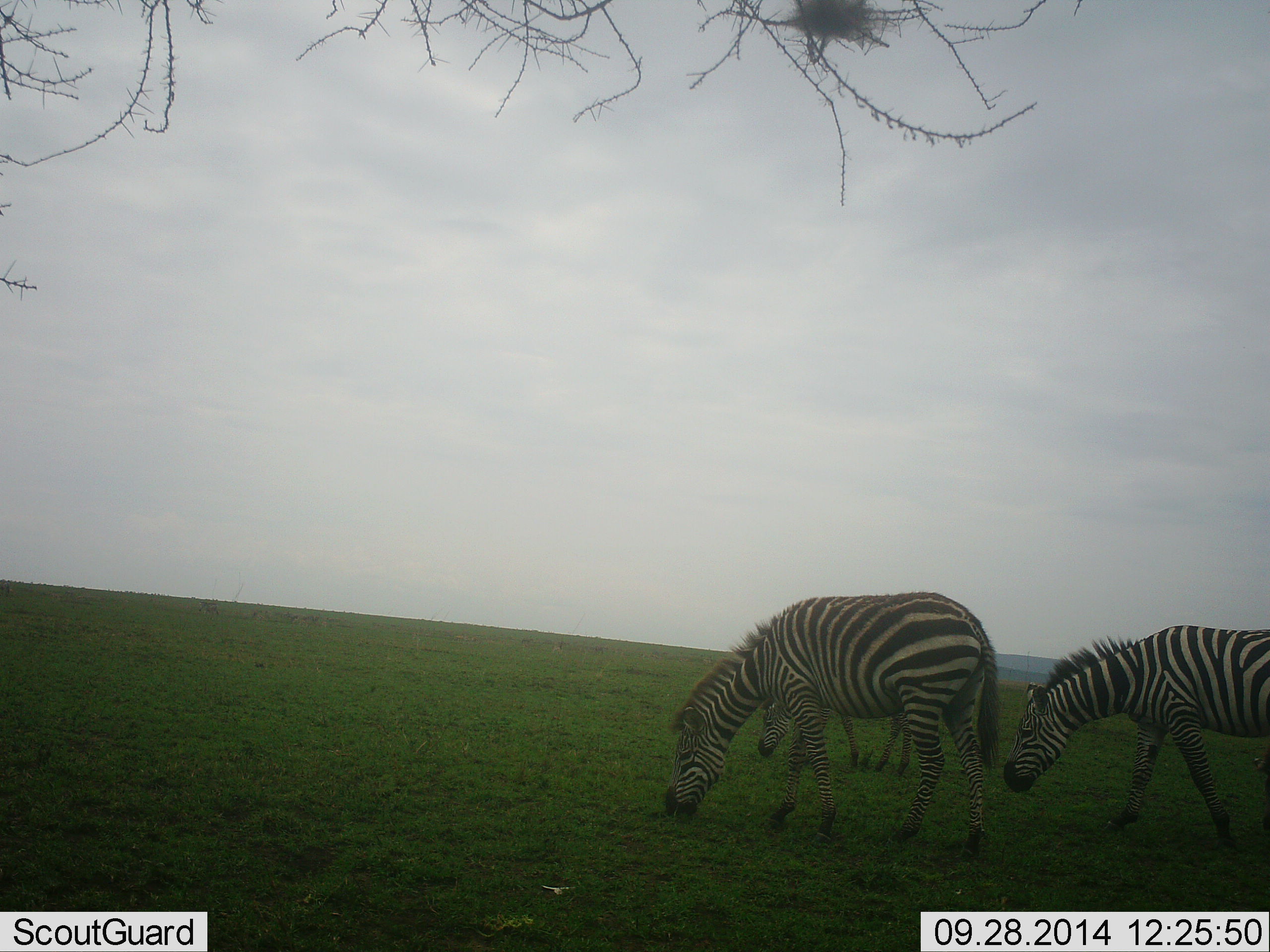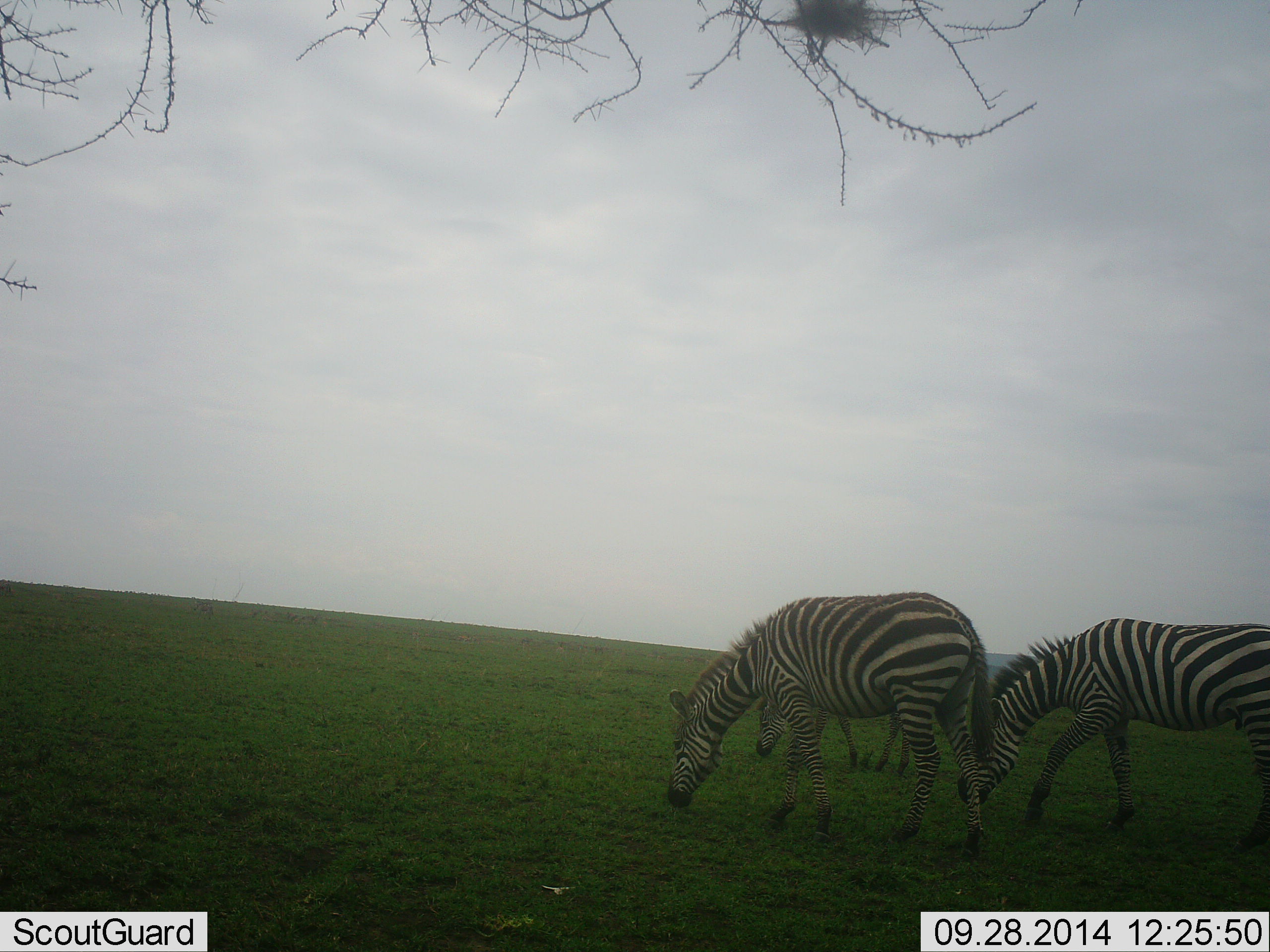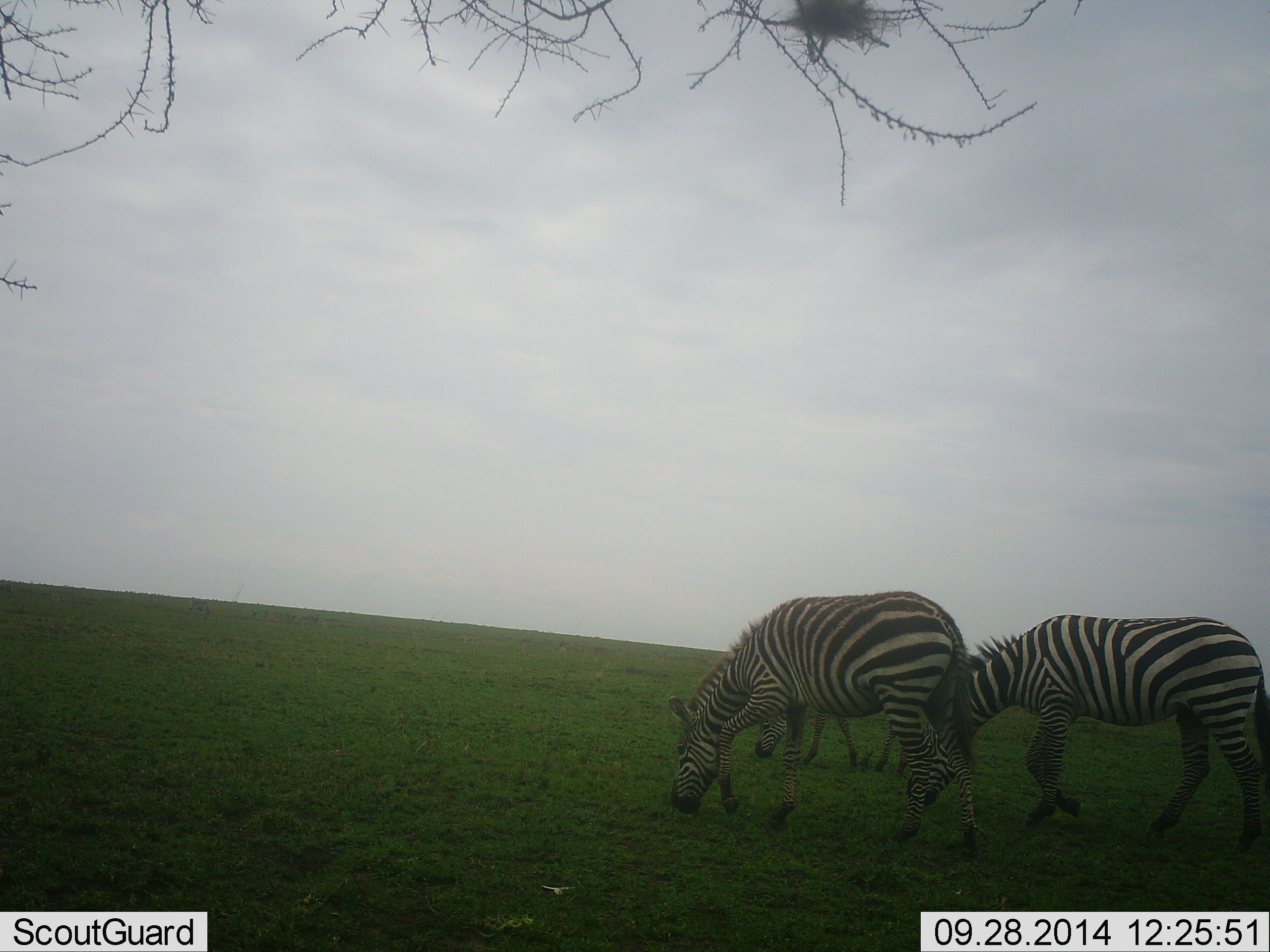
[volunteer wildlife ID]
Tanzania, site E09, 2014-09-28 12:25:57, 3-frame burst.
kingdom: Animalia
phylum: Chordata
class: Mammalia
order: Perissodactyla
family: Equidae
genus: Equus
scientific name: Equus quagga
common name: plains zebra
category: zebra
Zebra (plains zebra) (Equus quagga), count 3. Behavior (volunteer vote fractions): standing 10%, resting 0%, moving 10%, interacting 0%. Young present (vote fraction): 10%. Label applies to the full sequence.